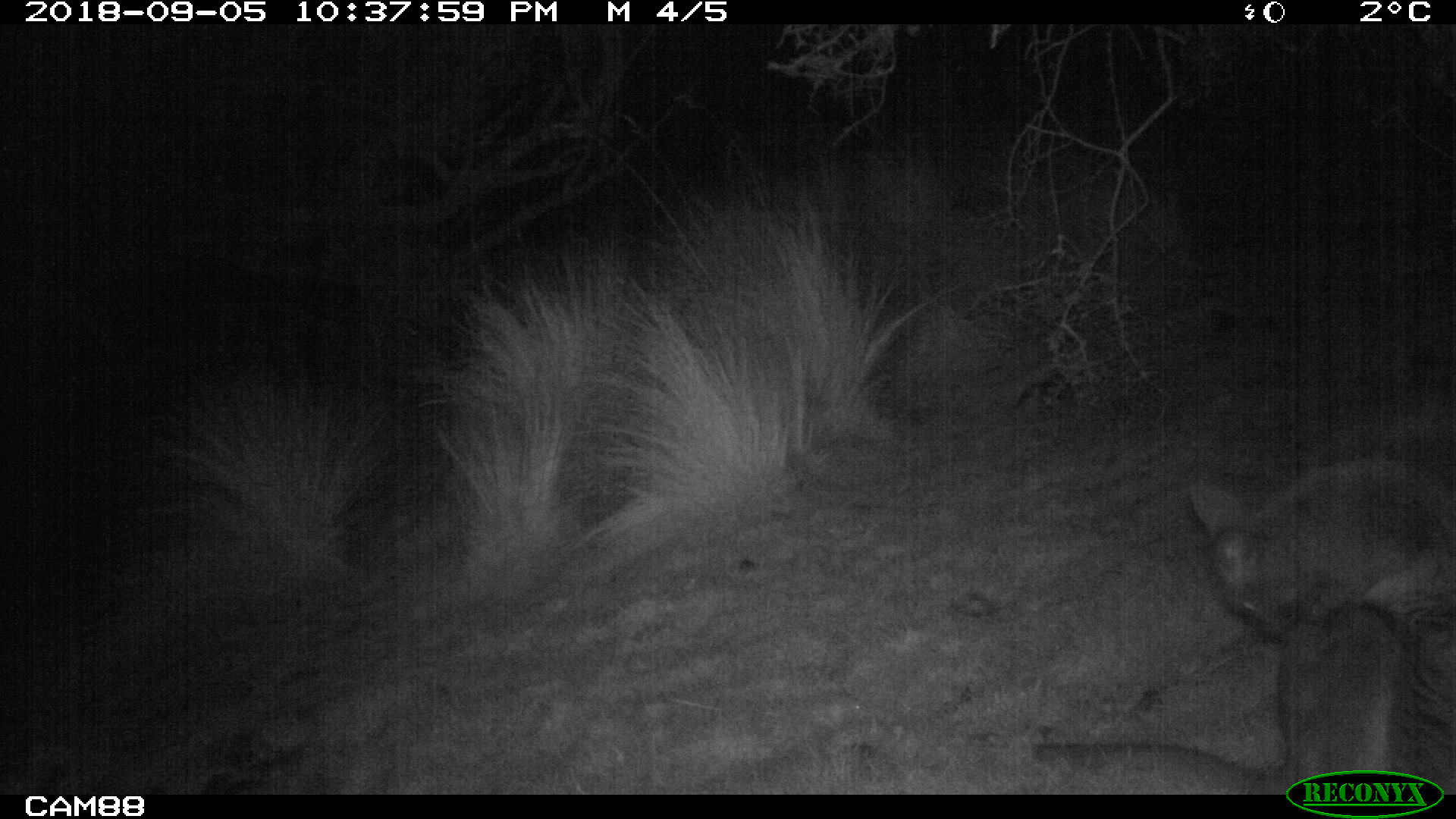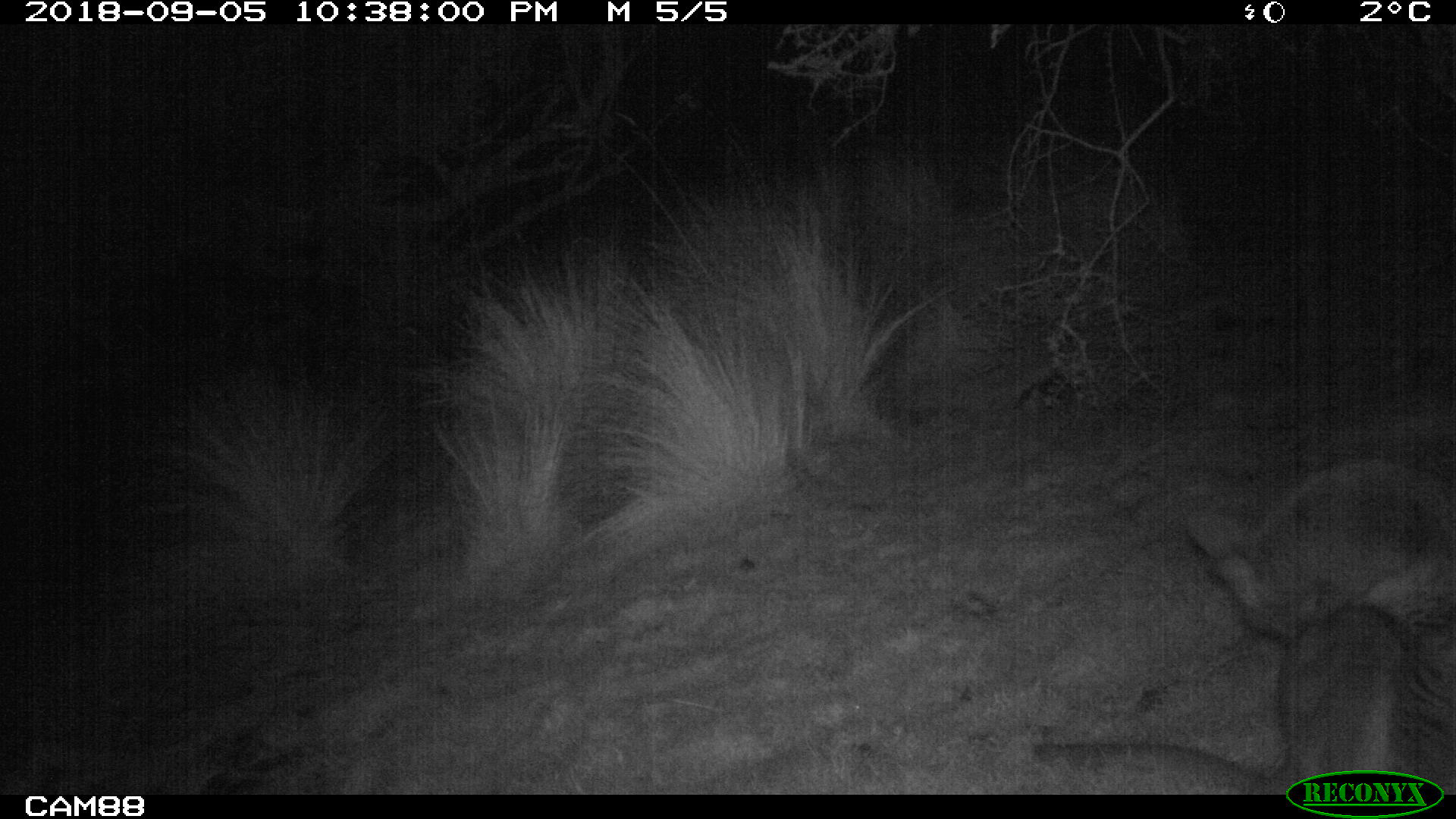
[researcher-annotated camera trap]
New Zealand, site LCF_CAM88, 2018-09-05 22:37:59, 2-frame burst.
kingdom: Animalia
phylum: Chordata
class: Mammalia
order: Diprotodontia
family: Macropodidae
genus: Notamacropus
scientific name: Notamacropus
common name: wallaby